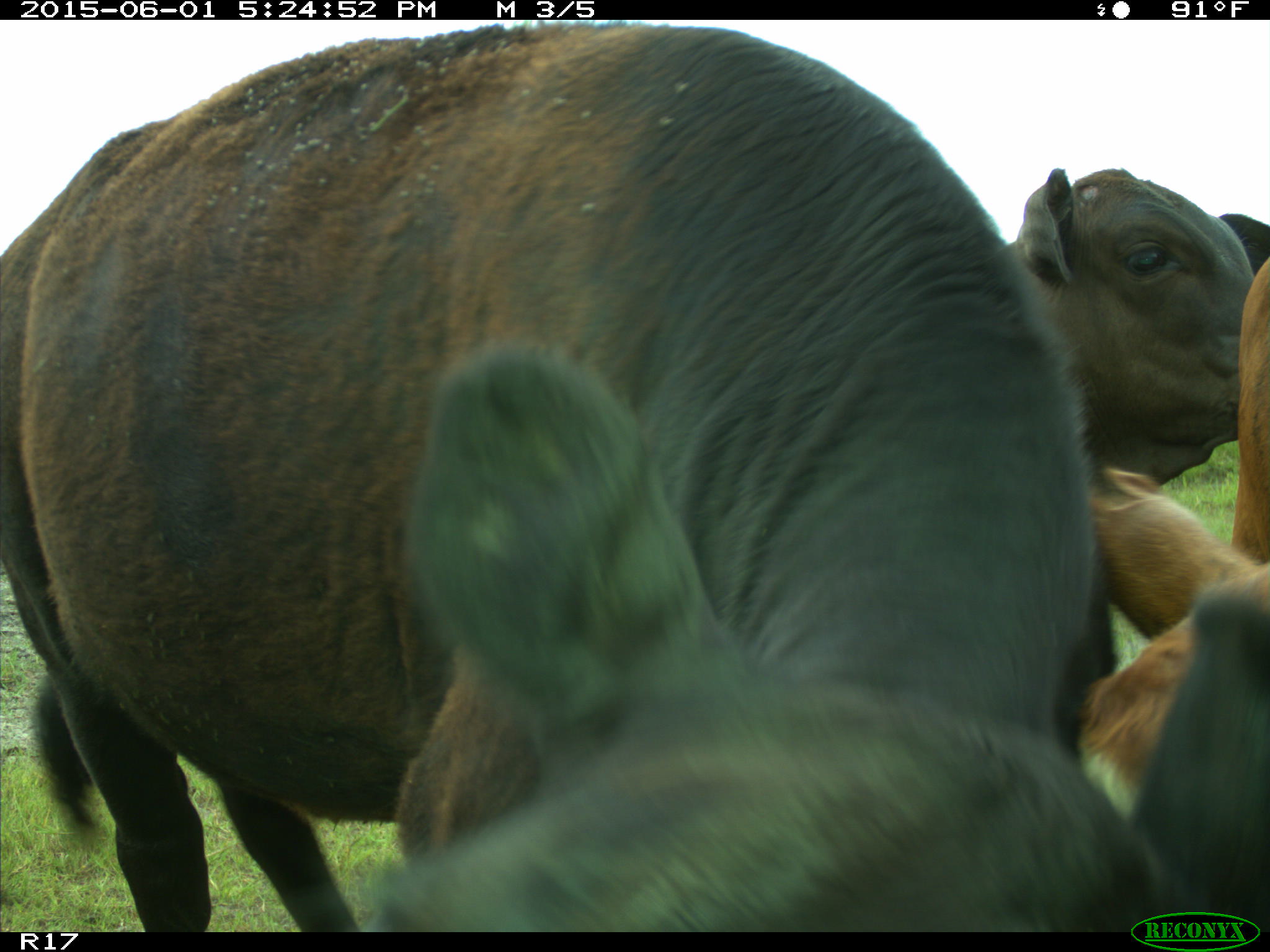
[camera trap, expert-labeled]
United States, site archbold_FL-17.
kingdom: Animalia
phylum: Chordata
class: Mammalia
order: Artiodactyla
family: Bovidae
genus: Bos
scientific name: Bos taurus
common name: domestic cow